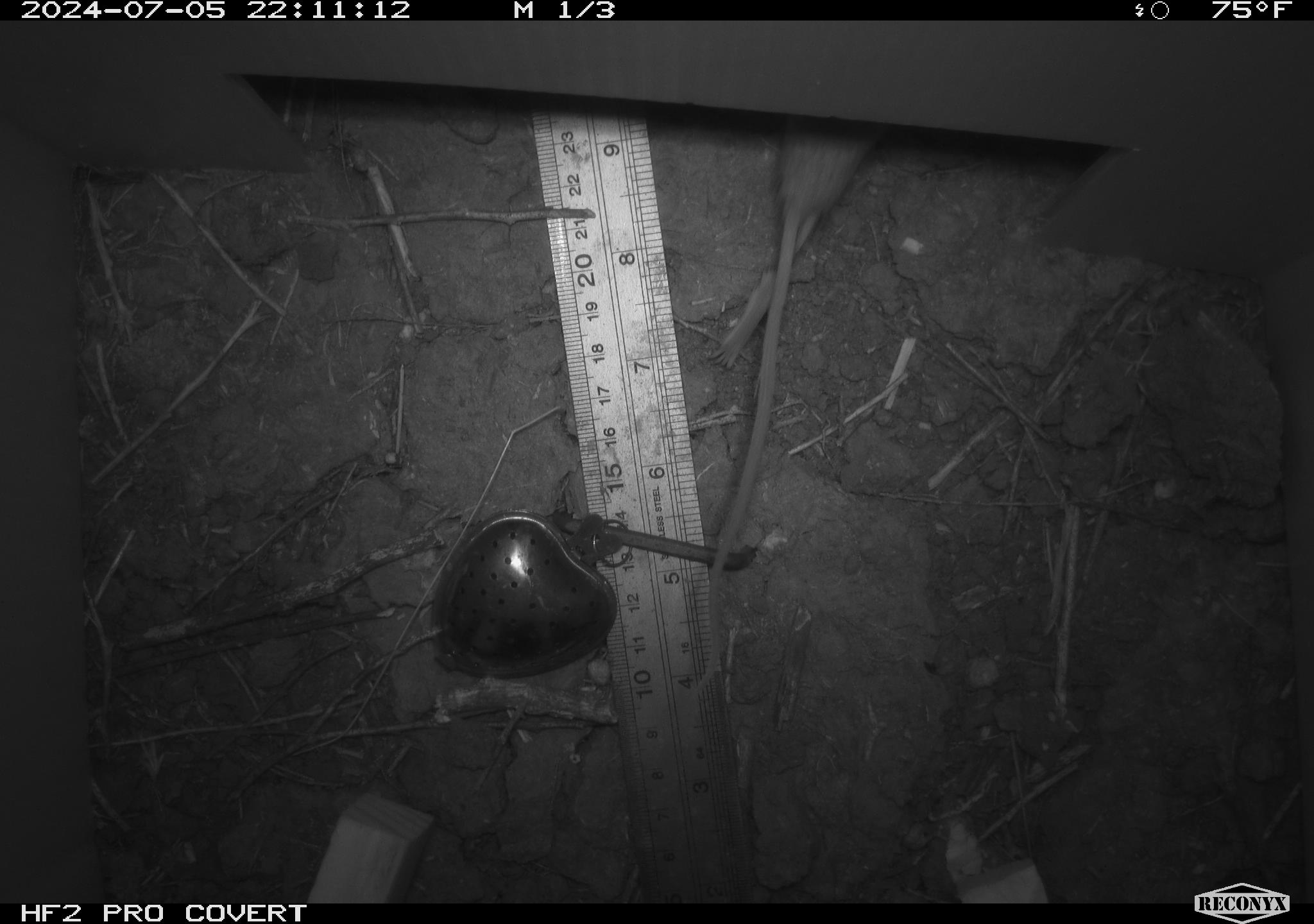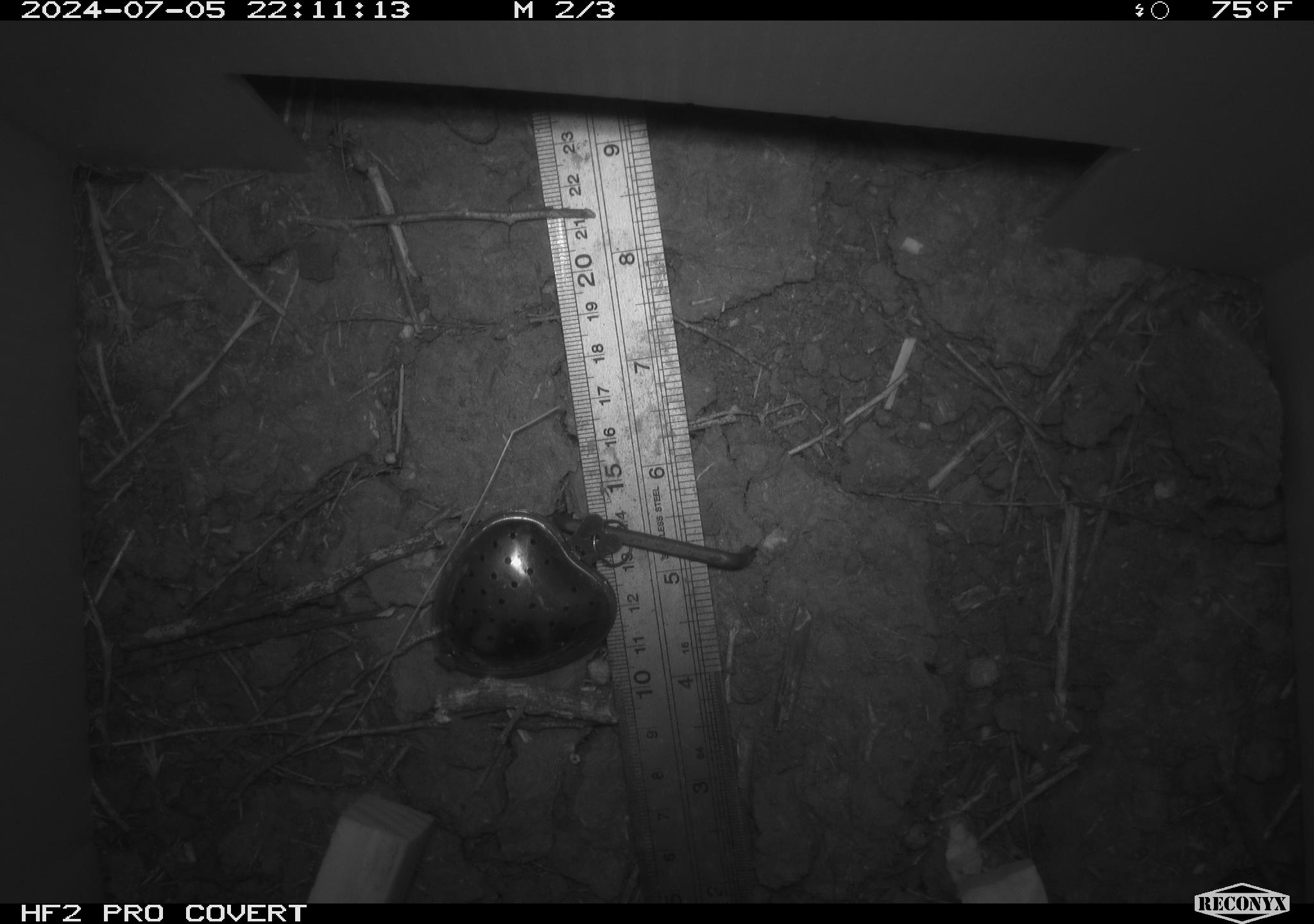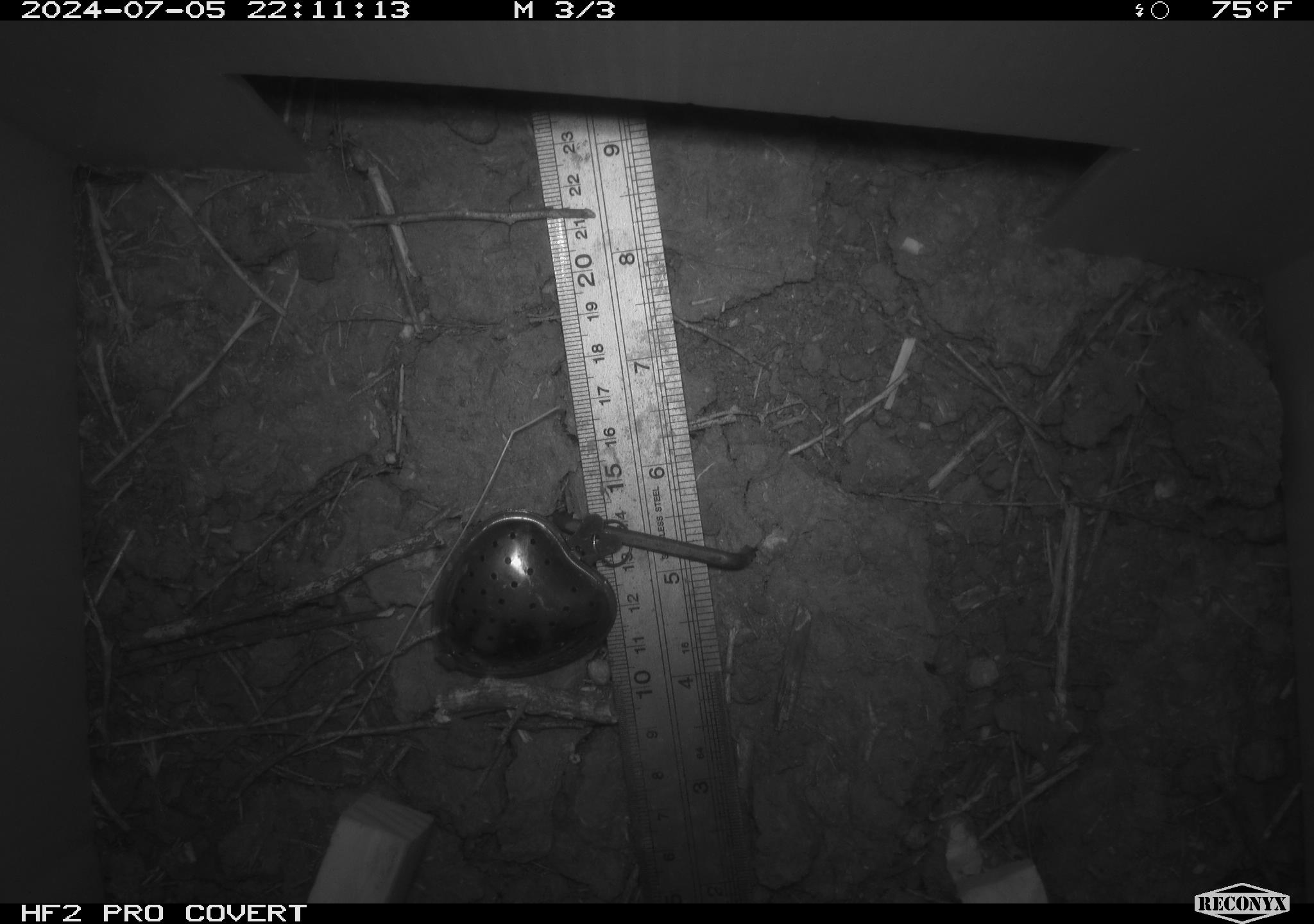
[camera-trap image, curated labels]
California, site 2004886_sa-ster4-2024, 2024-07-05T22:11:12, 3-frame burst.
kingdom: Animalia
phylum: Chordata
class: Mammalia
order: Rodentia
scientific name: Rodentia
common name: mouse species